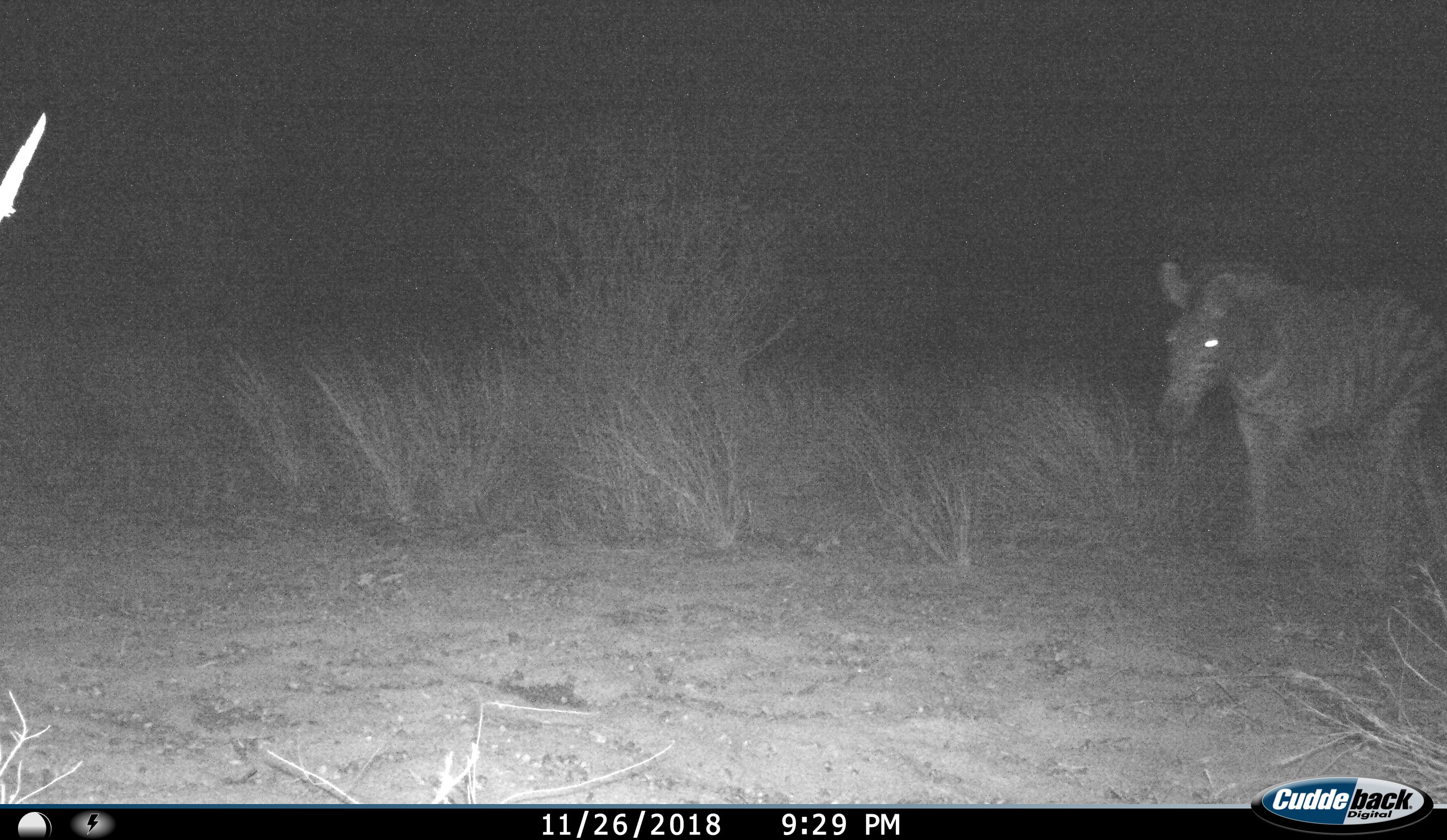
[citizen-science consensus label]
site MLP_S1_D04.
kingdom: Animalia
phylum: Chordata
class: Mammalia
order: Perissodactyla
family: Equidae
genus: Equus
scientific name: Equus quagga burchellii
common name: burchell's zebra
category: zebraburchells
Zebraburchells (burchell's zebra) (Equus quagga burchellii), count 1. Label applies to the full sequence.